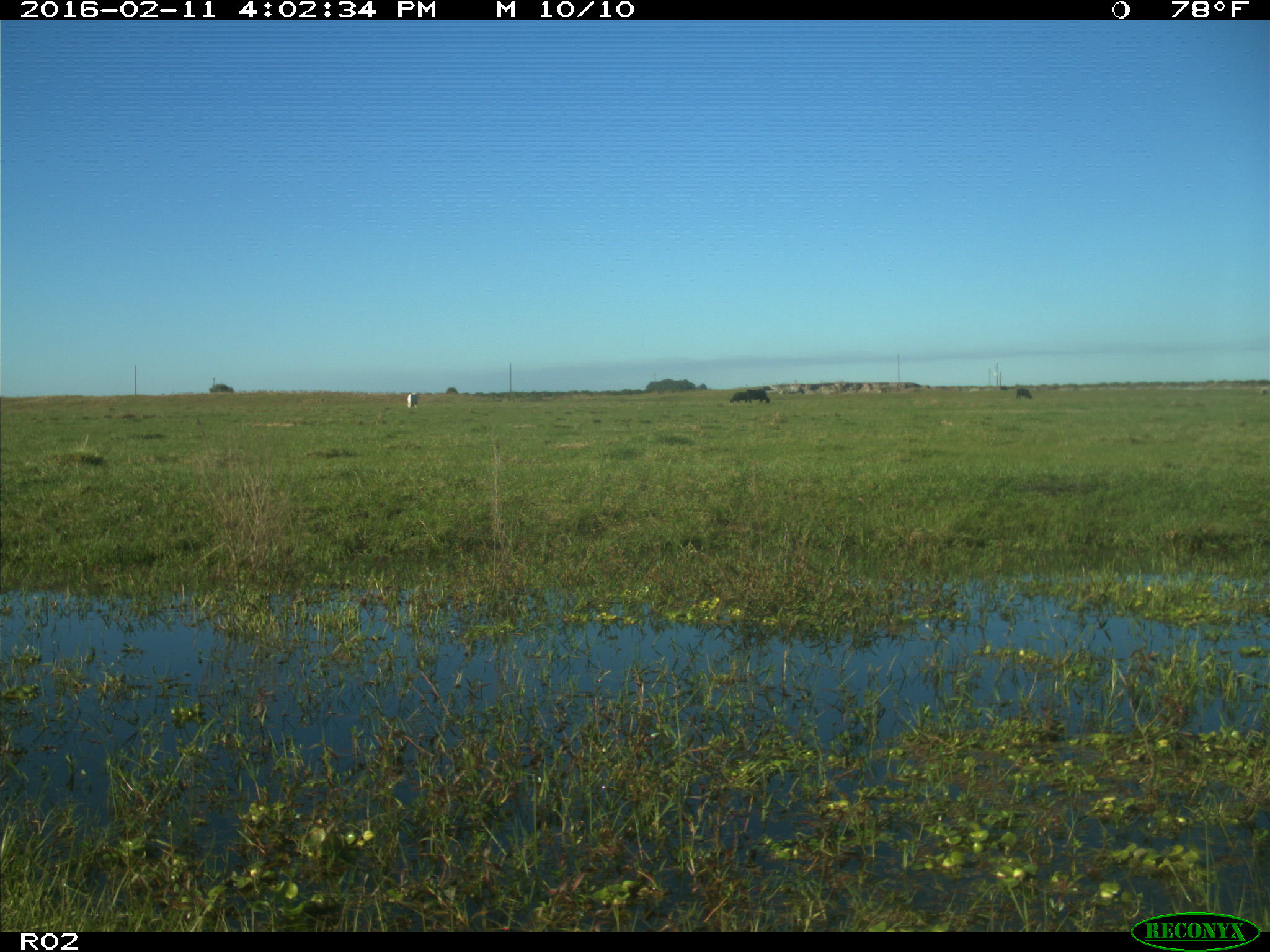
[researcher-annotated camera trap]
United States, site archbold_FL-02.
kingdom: Animalia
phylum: Chordata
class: Mammalia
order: Artiodactyla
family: Bovidae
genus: Bos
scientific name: Bos taurus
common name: domestic cow